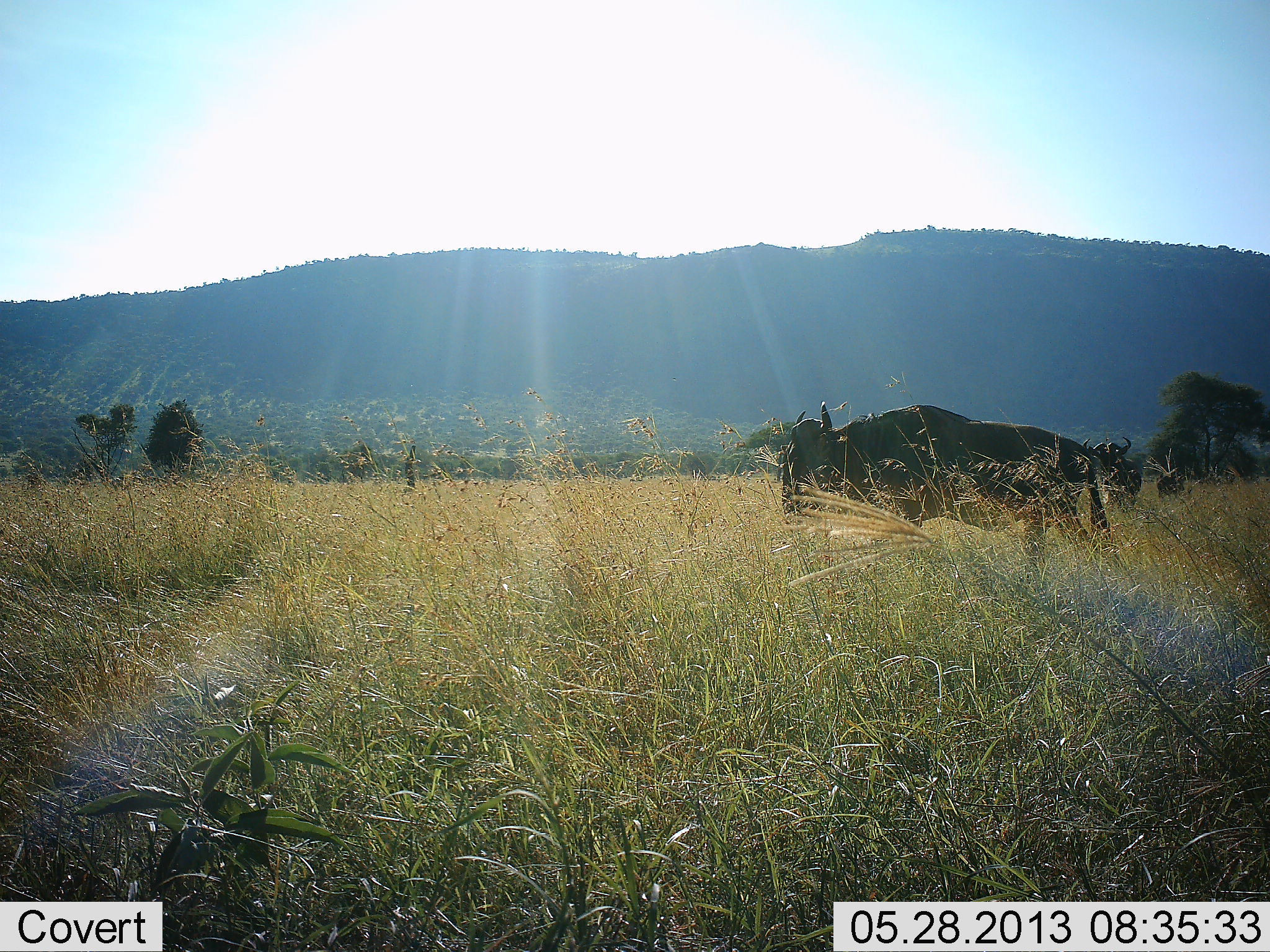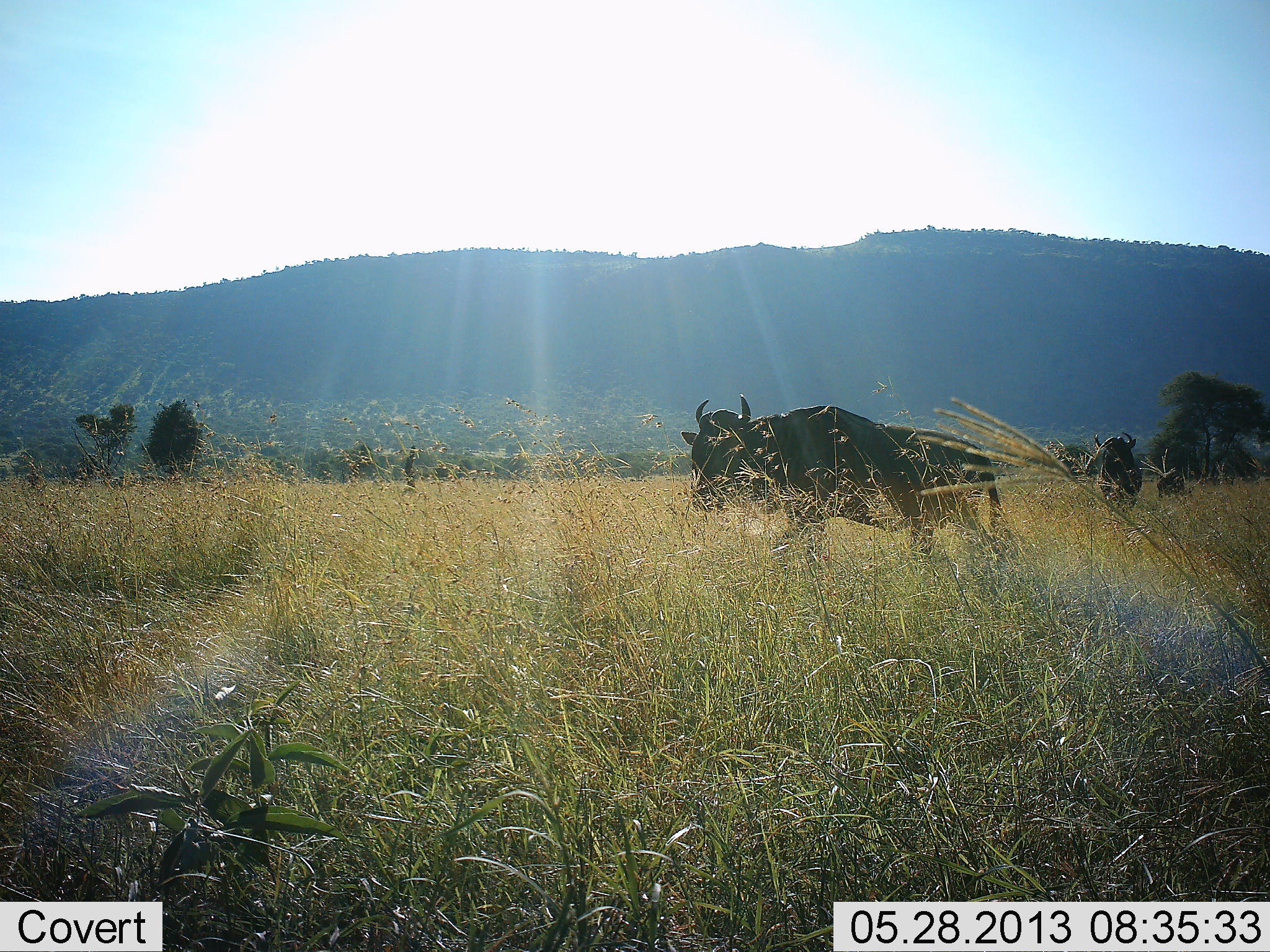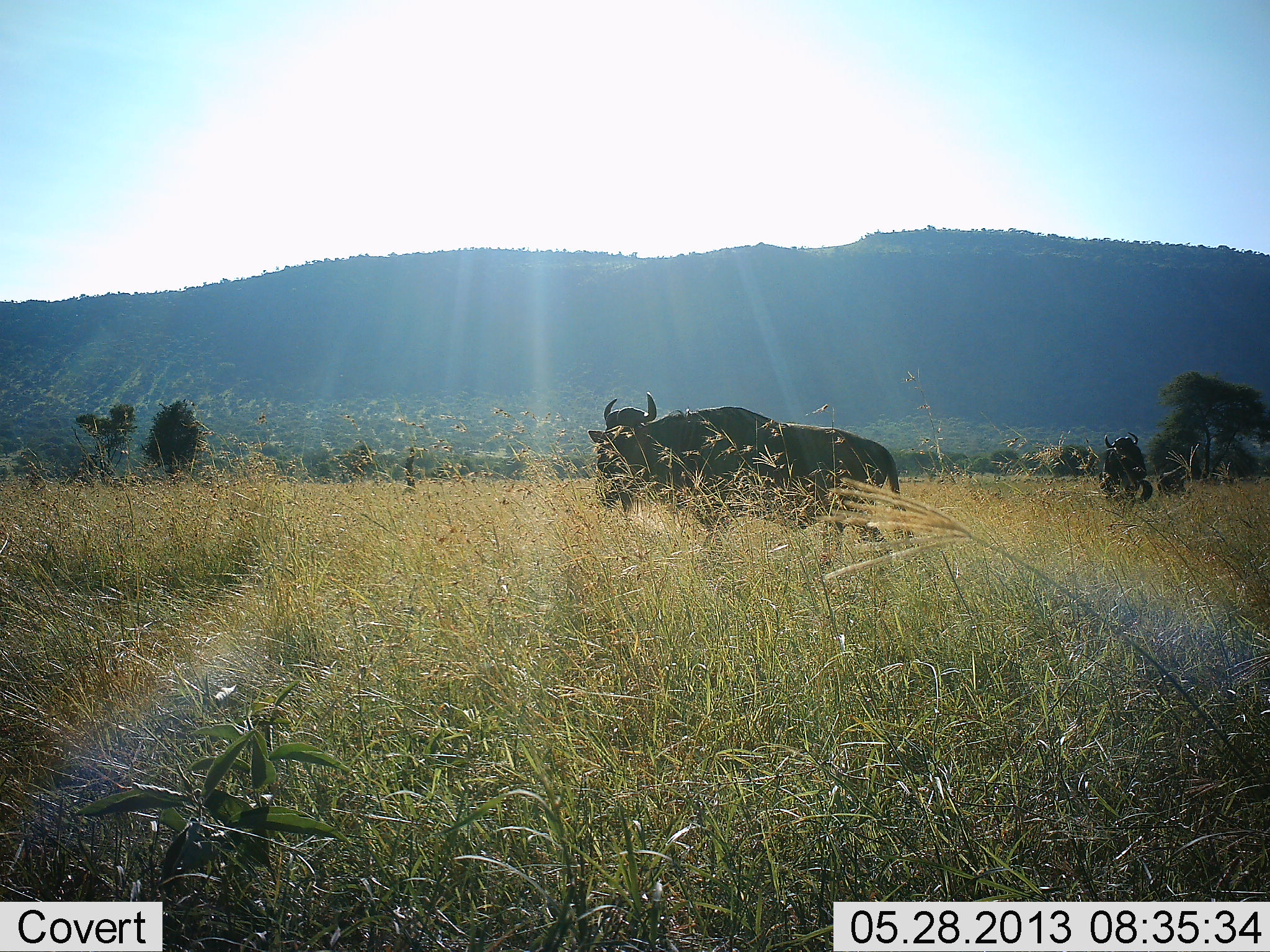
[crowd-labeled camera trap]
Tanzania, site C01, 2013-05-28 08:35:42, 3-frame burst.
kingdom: Animalia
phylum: Chordata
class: Mammalia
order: Artiodactyla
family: Bovidae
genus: Connochaetes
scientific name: Connochaetes taurinus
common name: blue wildebeest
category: wildebeest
Wildebeest (blue wildebeest) (Connochaetes taurinus), count 2. Behavior (volunteer vote fractions): standing 20%, resting 0%, moving 90%, interacting 0%. Young present (vote fraction): 0%. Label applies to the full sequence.